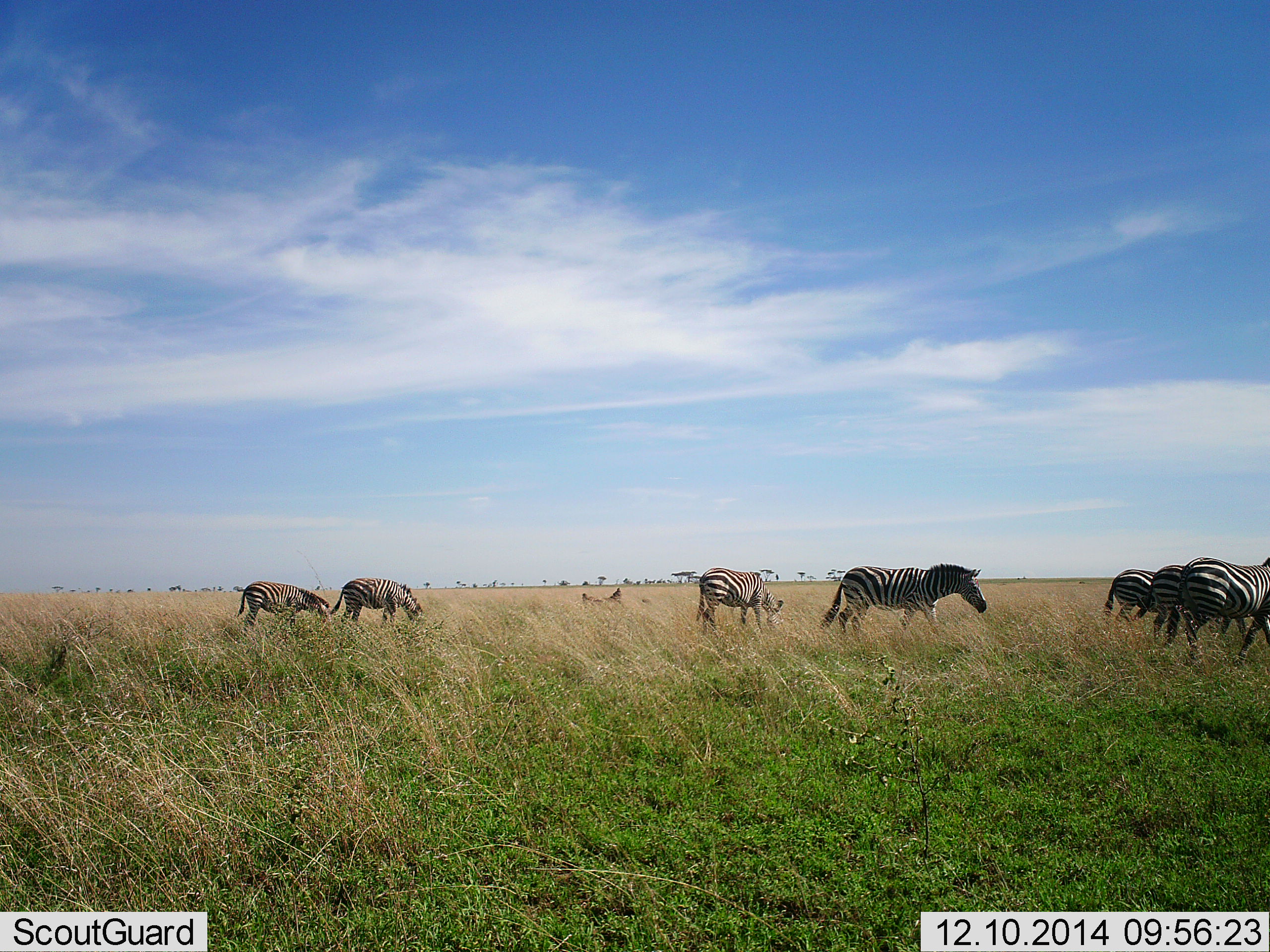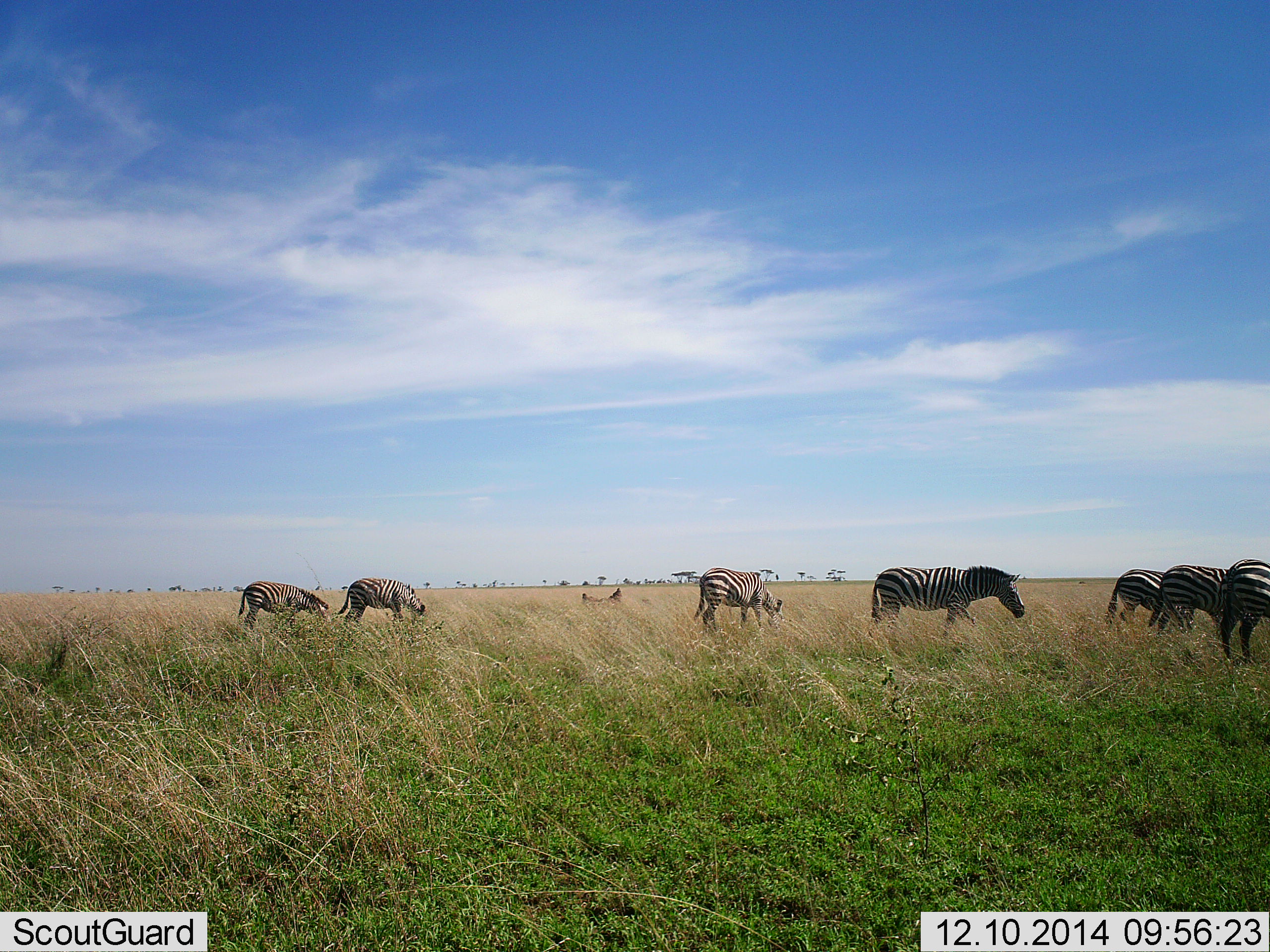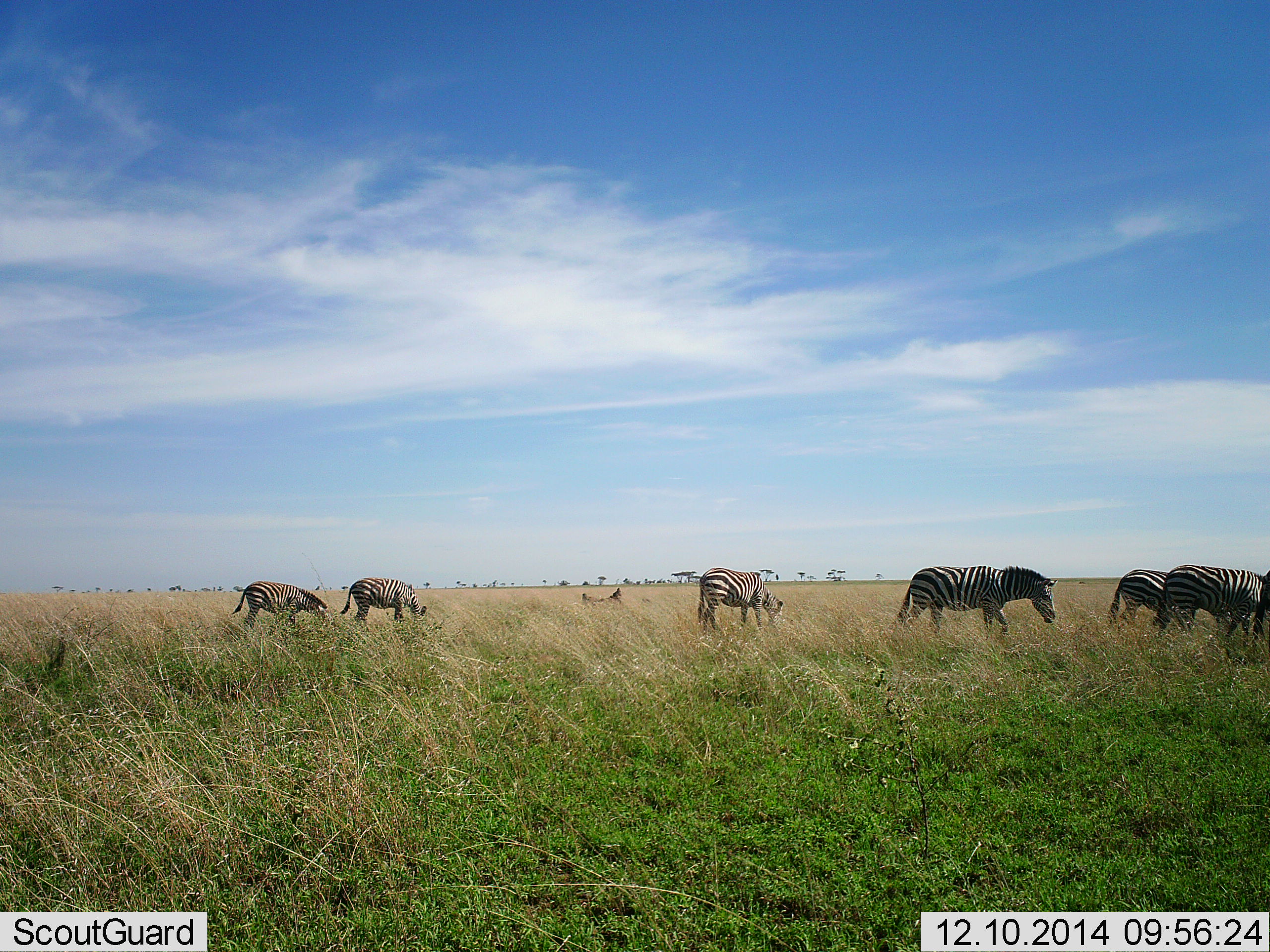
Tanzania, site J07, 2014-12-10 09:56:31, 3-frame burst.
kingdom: Animalia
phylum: Chordata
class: Mammalia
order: Perissodactyla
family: Equidae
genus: Equus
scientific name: Equus quagga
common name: plains zebra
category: zebra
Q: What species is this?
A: Zebra (plains zebra) (Equus quagga).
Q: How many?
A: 7.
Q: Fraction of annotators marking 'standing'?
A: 60%.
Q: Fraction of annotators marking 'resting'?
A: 0%.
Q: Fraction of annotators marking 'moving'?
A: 60%.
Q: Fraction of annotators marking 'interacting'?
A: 0%.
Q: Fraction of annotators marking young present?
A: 0%.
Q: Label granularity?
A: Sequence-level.